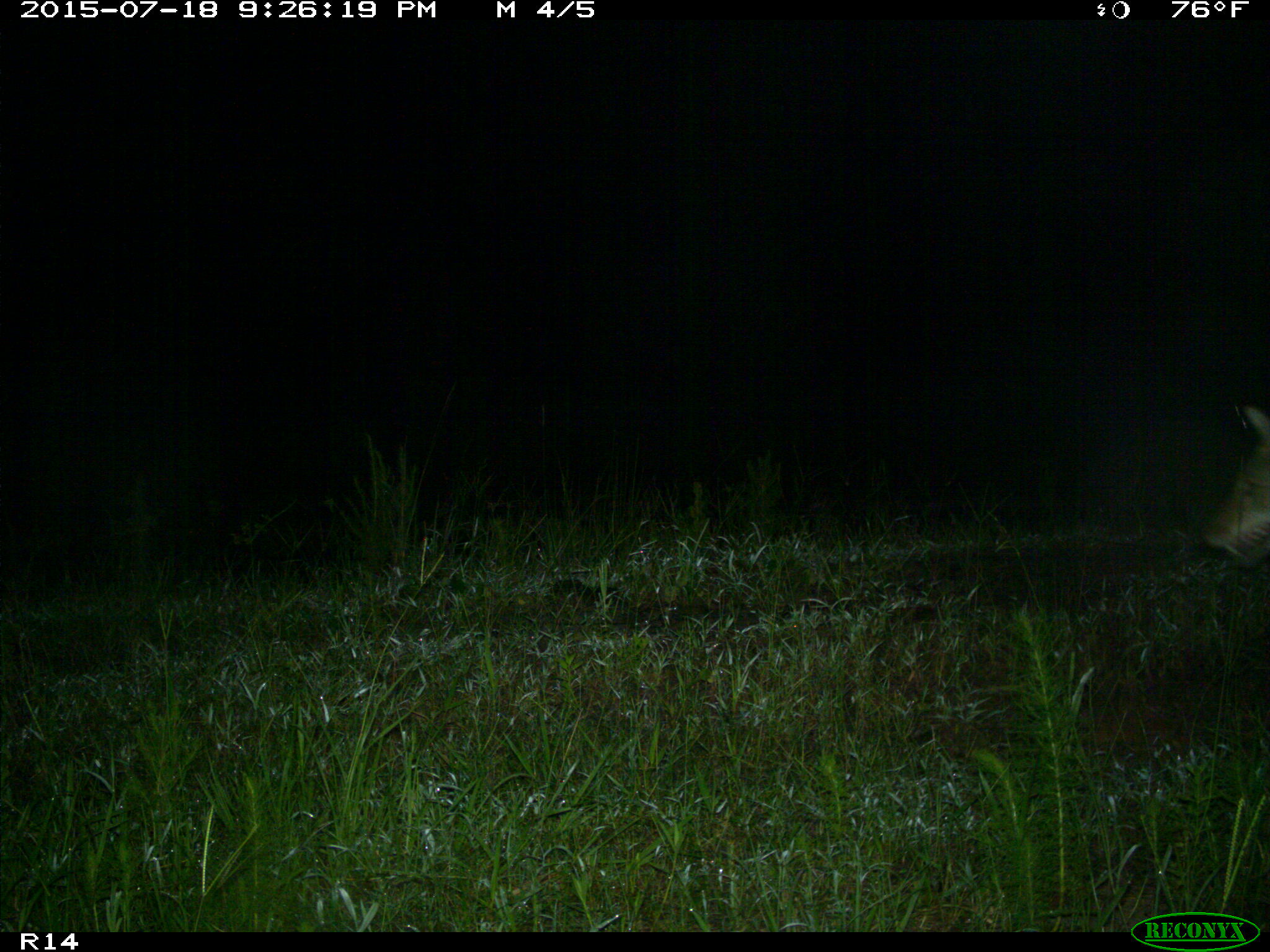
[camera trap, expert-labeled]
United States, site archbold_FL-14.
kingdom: Animalia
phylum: Chordata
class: Mammalia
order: Carnivora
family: Canidae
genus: Canis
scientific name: Canis latrans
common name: coyote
Canis latrans (coyote).